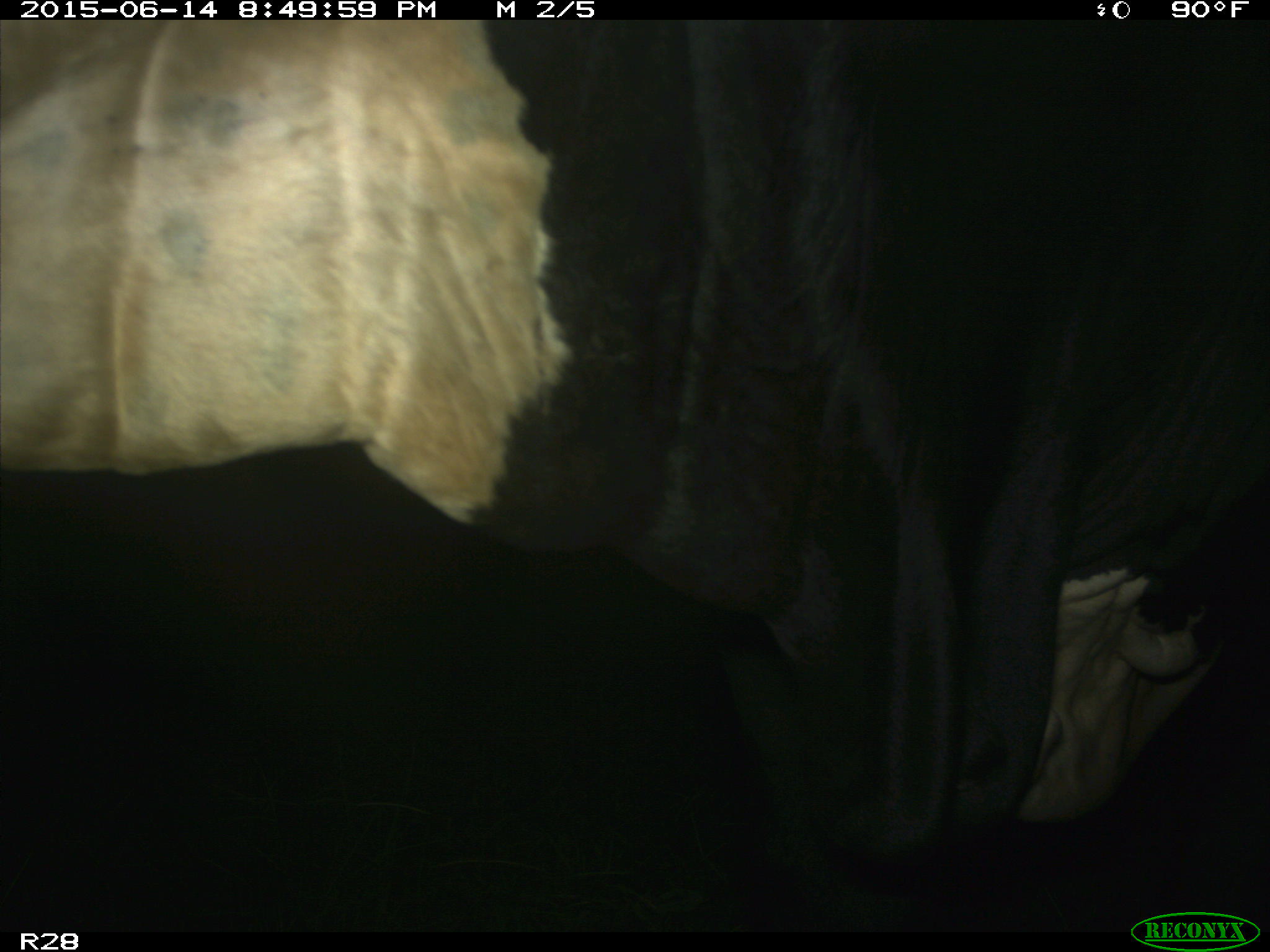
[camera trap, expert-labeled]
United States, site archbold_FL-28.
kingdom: Animalia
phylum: Chordata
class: Mammalia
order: Artiodactyla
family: Bovidae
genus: Bos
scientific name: Bos taurus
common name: domestic cow